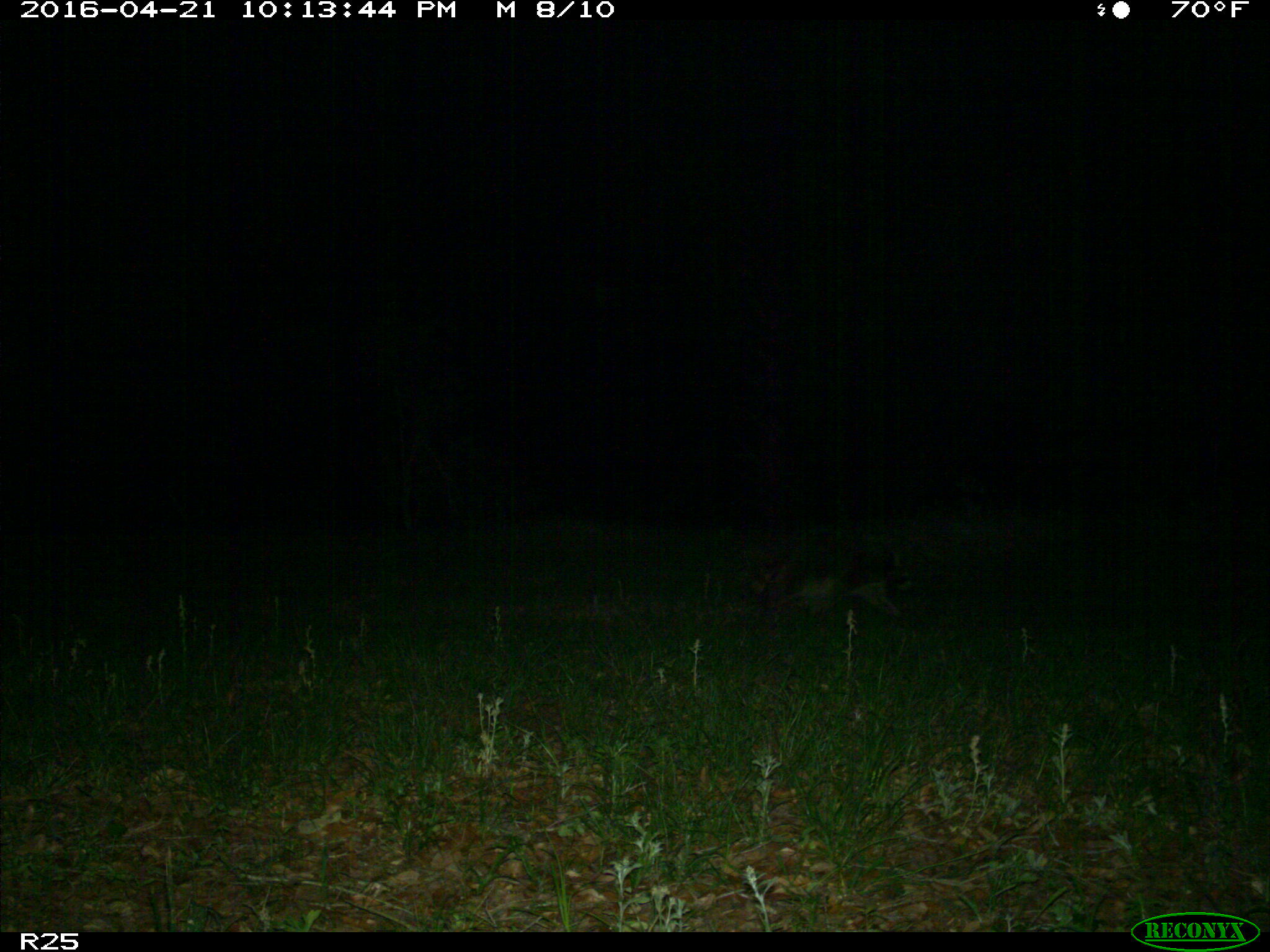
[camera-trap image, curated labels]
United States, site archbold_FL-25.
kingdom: Animalia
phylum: Chordata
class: Mammalia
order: Carnivora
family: Procyonidae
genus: Procyon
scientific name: Procyon lotor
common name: common raccoon